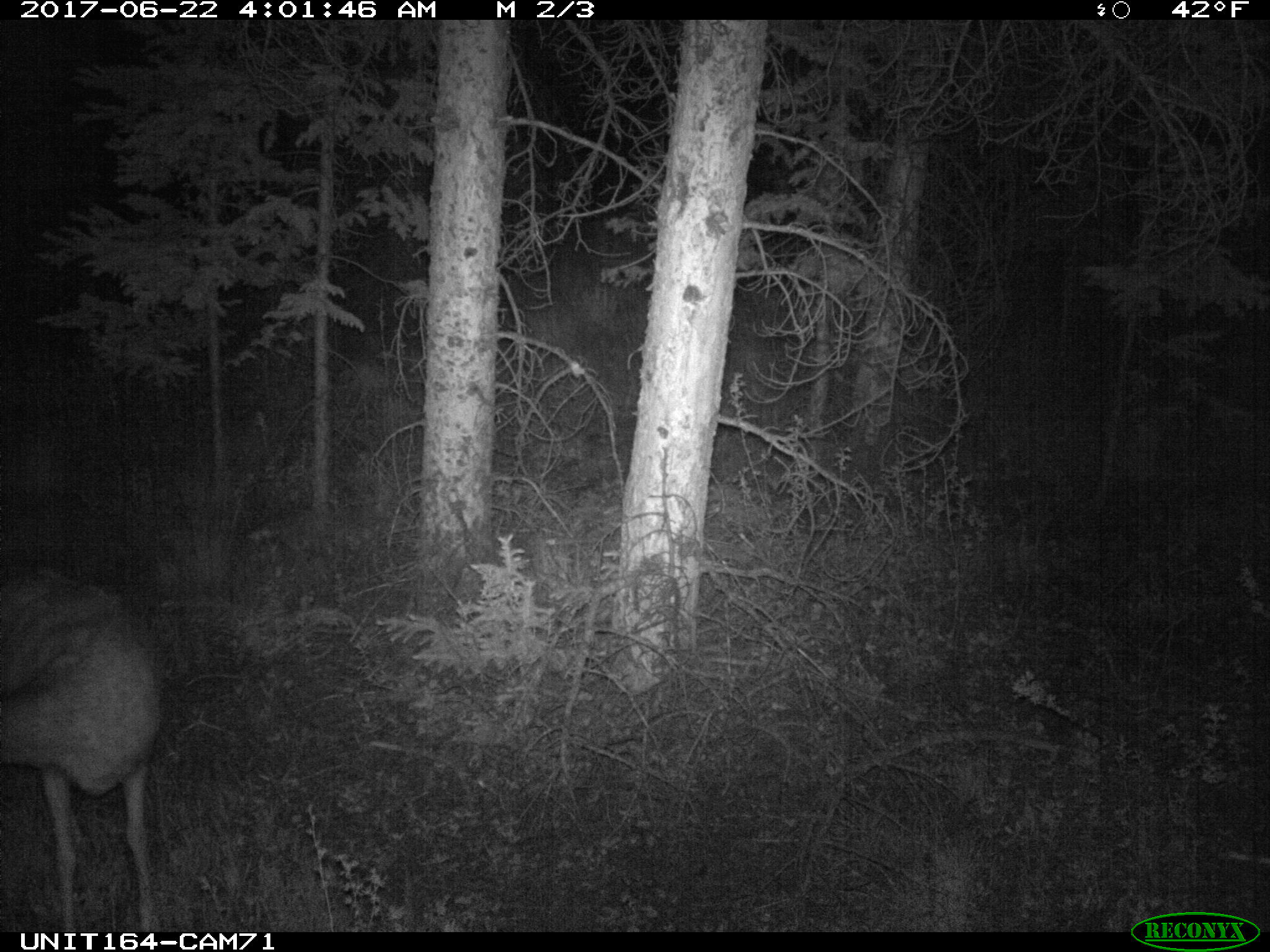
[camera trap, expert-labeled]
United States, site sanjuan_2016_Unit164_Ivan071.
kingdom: Animalia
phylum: Chordata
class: Mammalia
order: Artiodactyla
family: Cervidae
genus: Odocoileus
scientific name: Odocoileus hemionus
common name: mule deer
Odocoileus hemionus (mule deer).